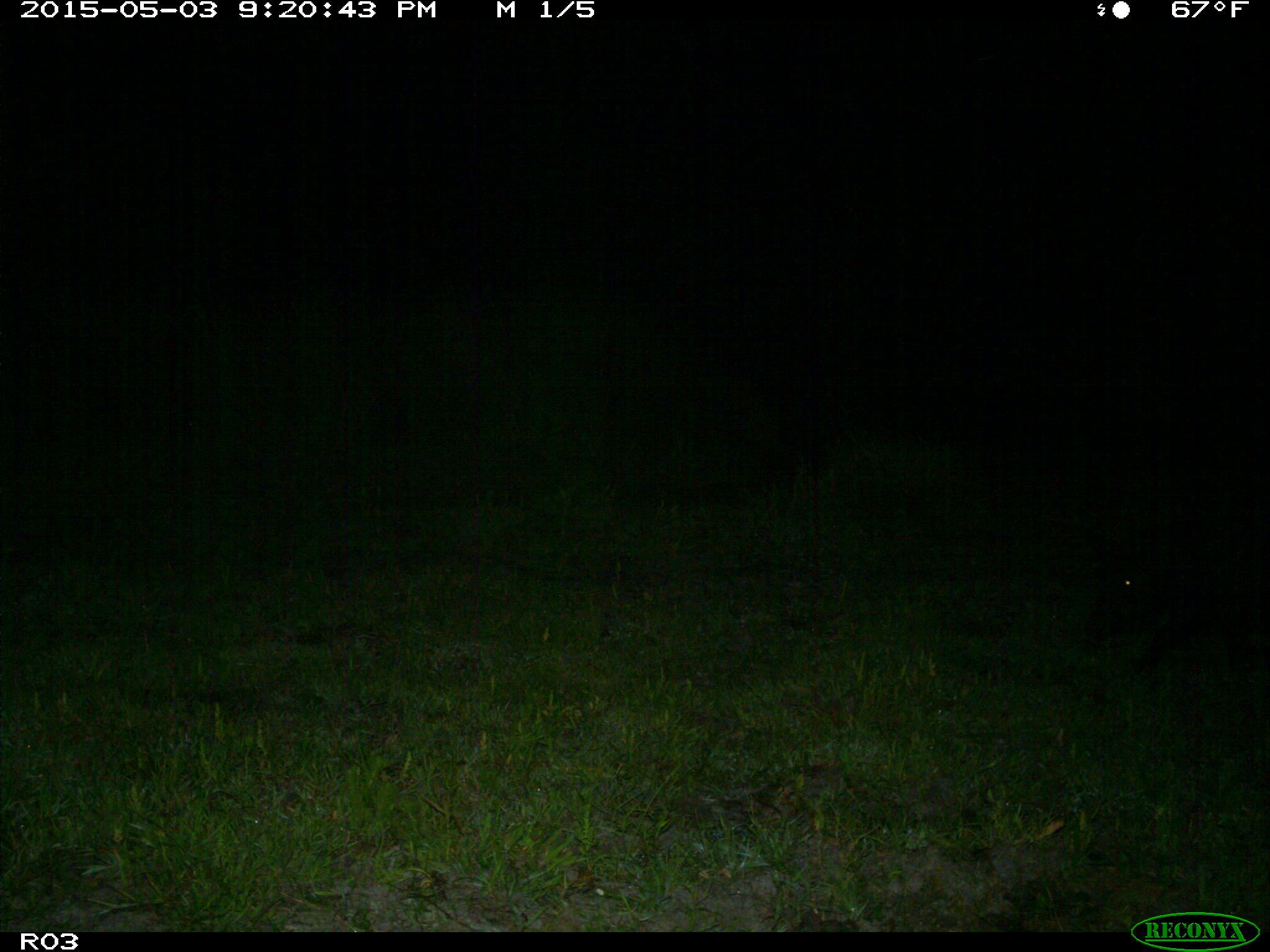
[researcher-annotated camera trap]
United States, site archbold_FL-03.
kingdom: Animalia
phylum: Chordata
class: Mammalia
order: Artiodactyla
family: Suidae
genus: Sus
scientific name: Sus scrofa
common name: wild boar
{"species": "Sus scrofa (wild boar)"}